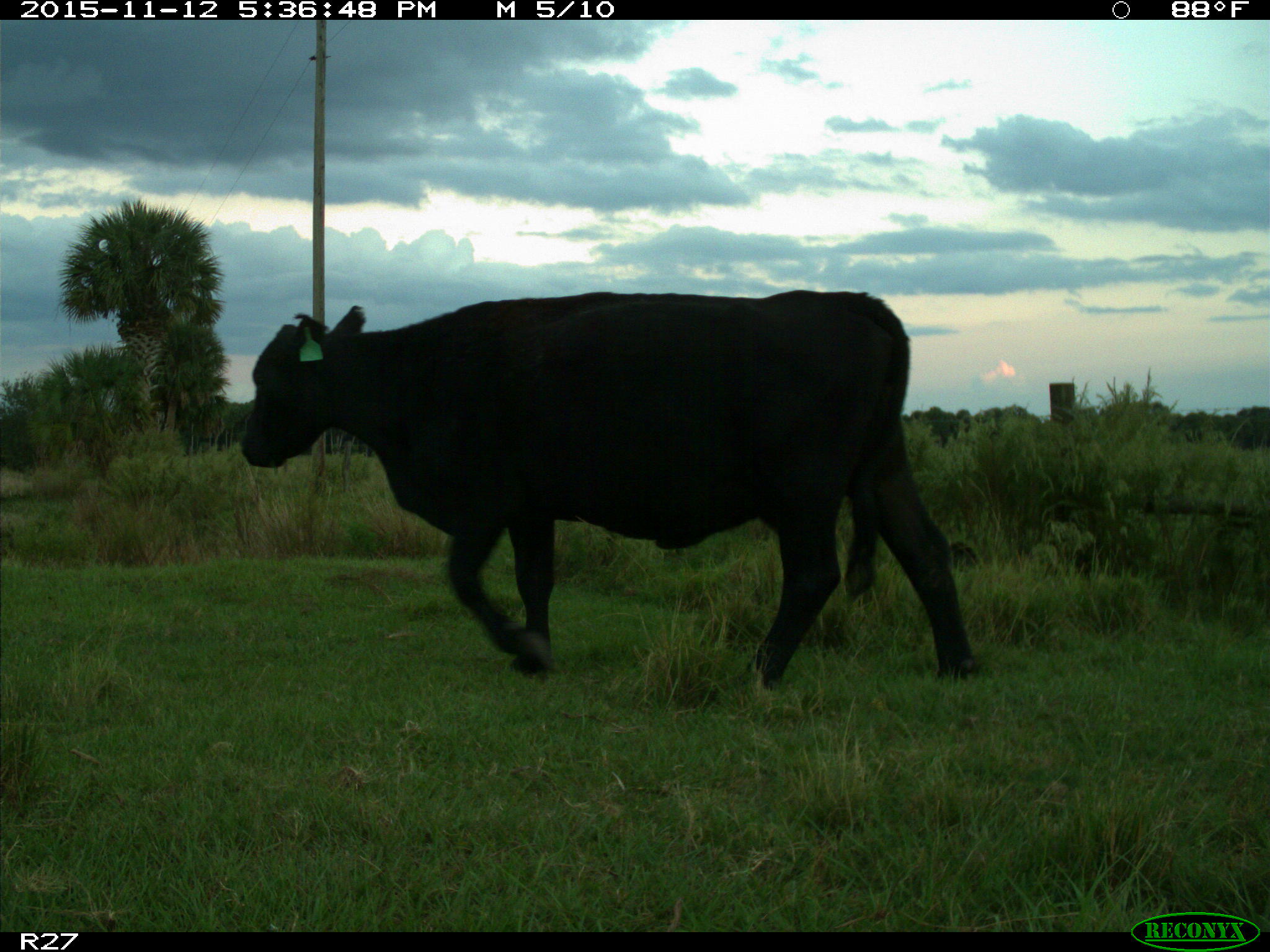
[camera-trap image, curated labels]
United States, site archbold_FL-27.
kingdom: Animalia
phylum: Chordata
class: Mammalia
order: Artiodactyla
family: Bovidae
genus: Bos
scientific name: Bos taurus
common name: domestic cow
Bos taurus (domestic cow).